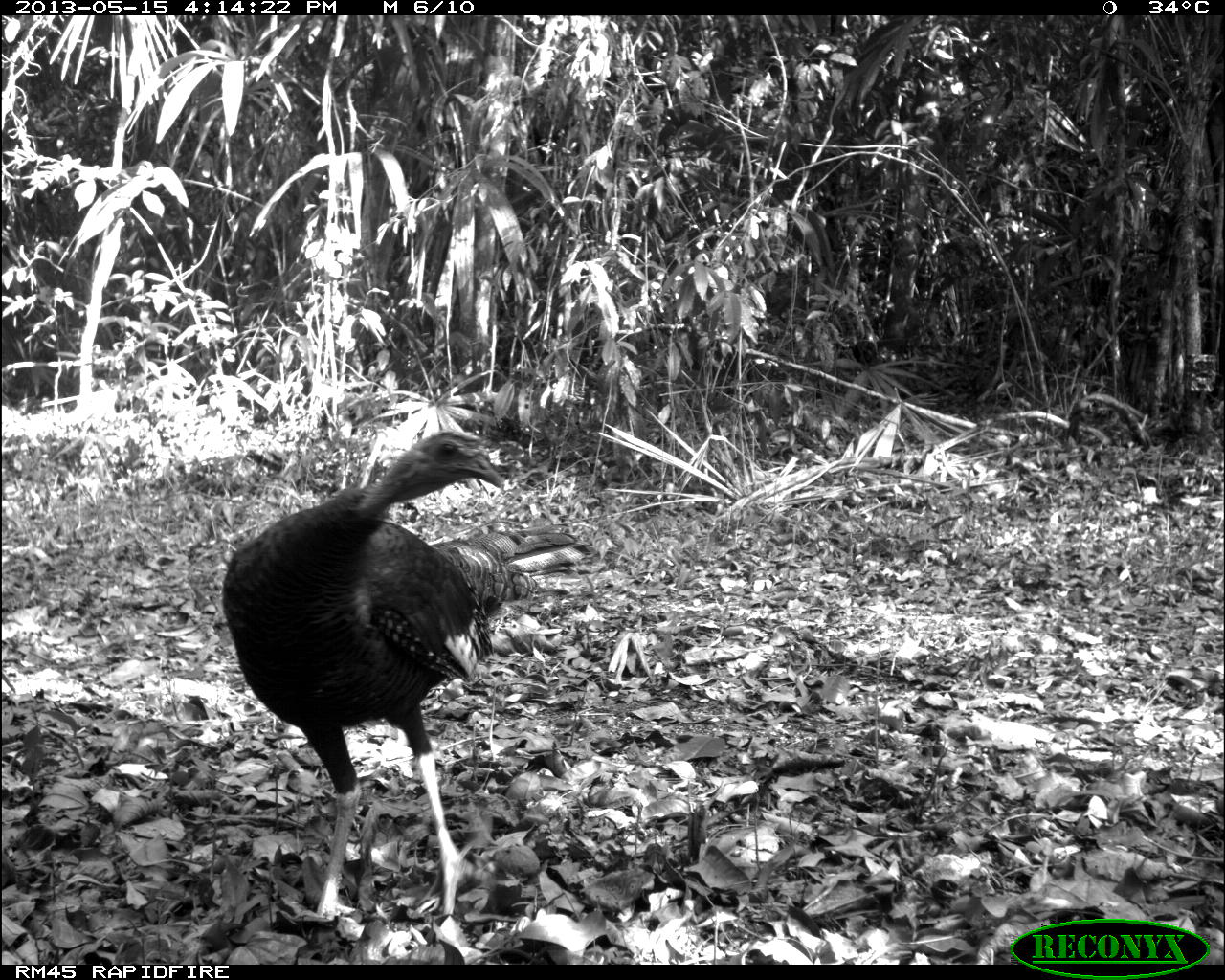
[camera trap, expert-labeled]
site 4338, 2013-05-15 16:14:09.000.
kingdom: Animalia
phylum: Chordata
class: Aves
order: Galliformes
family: Phasianidae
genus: Meleagris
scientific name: Meleagris ocellata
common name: ocellated turkey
Meleagris ocellata (ocellated turkey), count 4.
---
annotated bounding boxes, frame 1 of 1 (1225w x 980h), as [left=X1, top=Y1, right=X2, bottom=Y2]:
meleagris ocellata: [left=221, top=428, right=597, bottom=922]